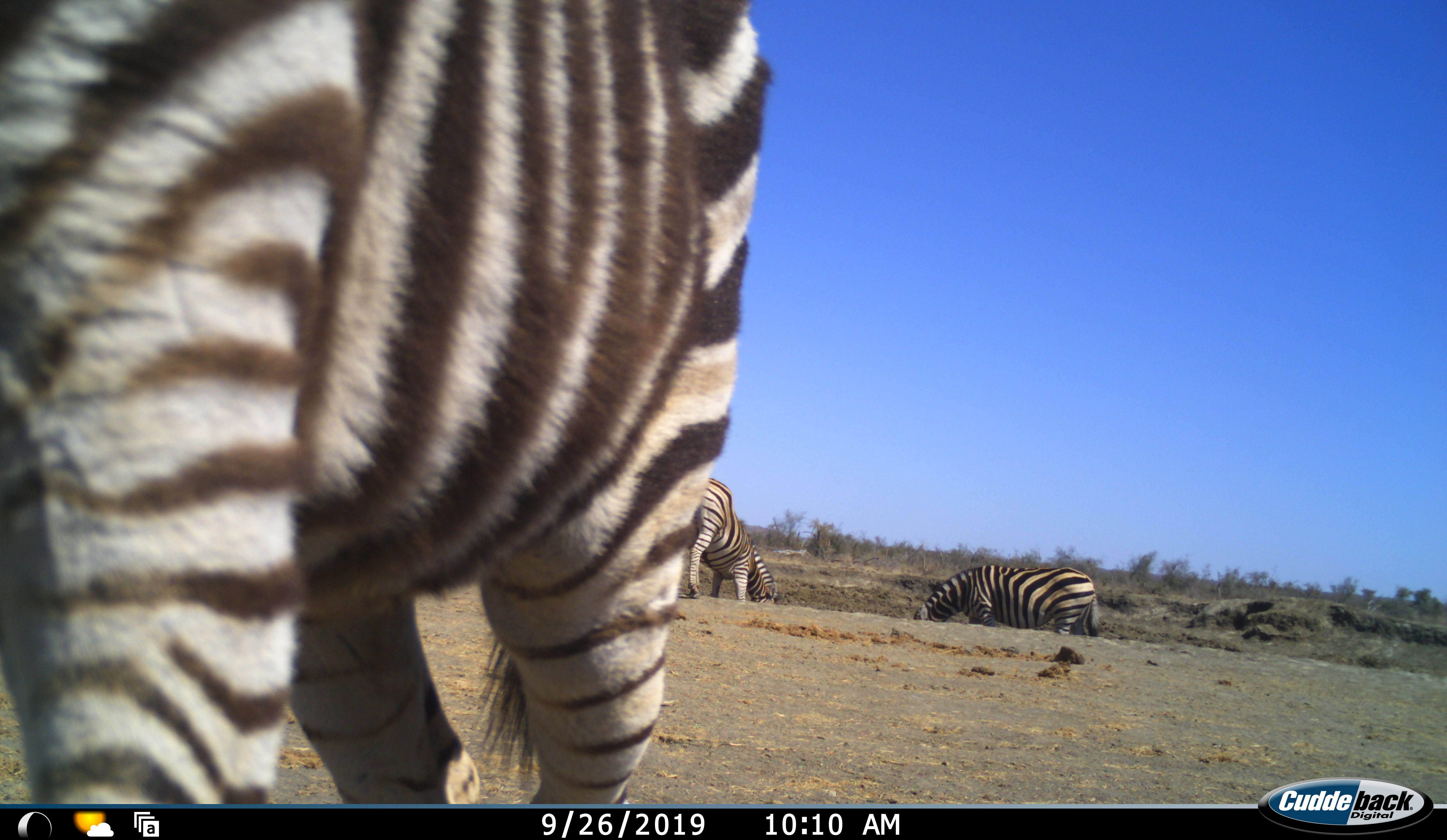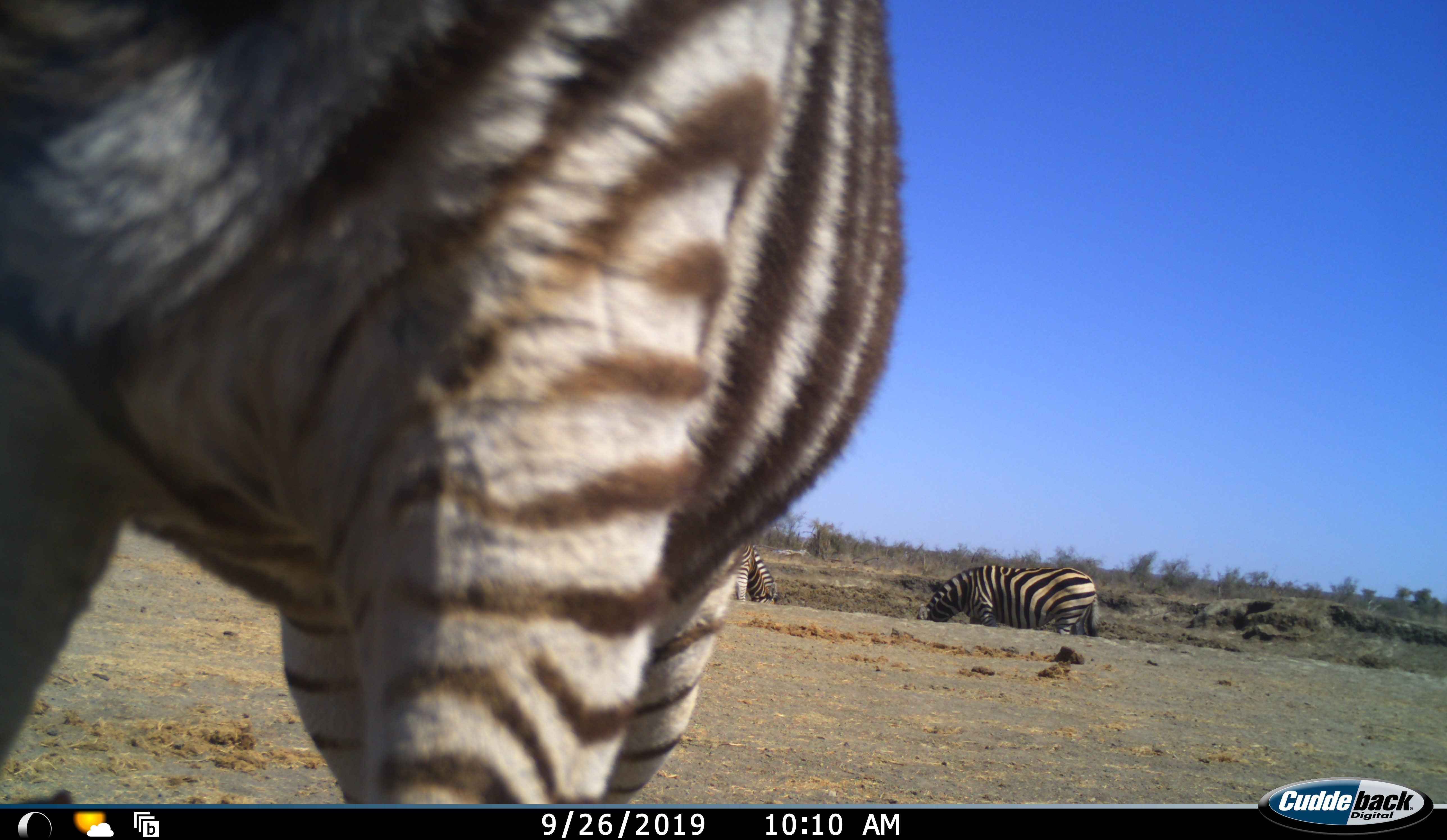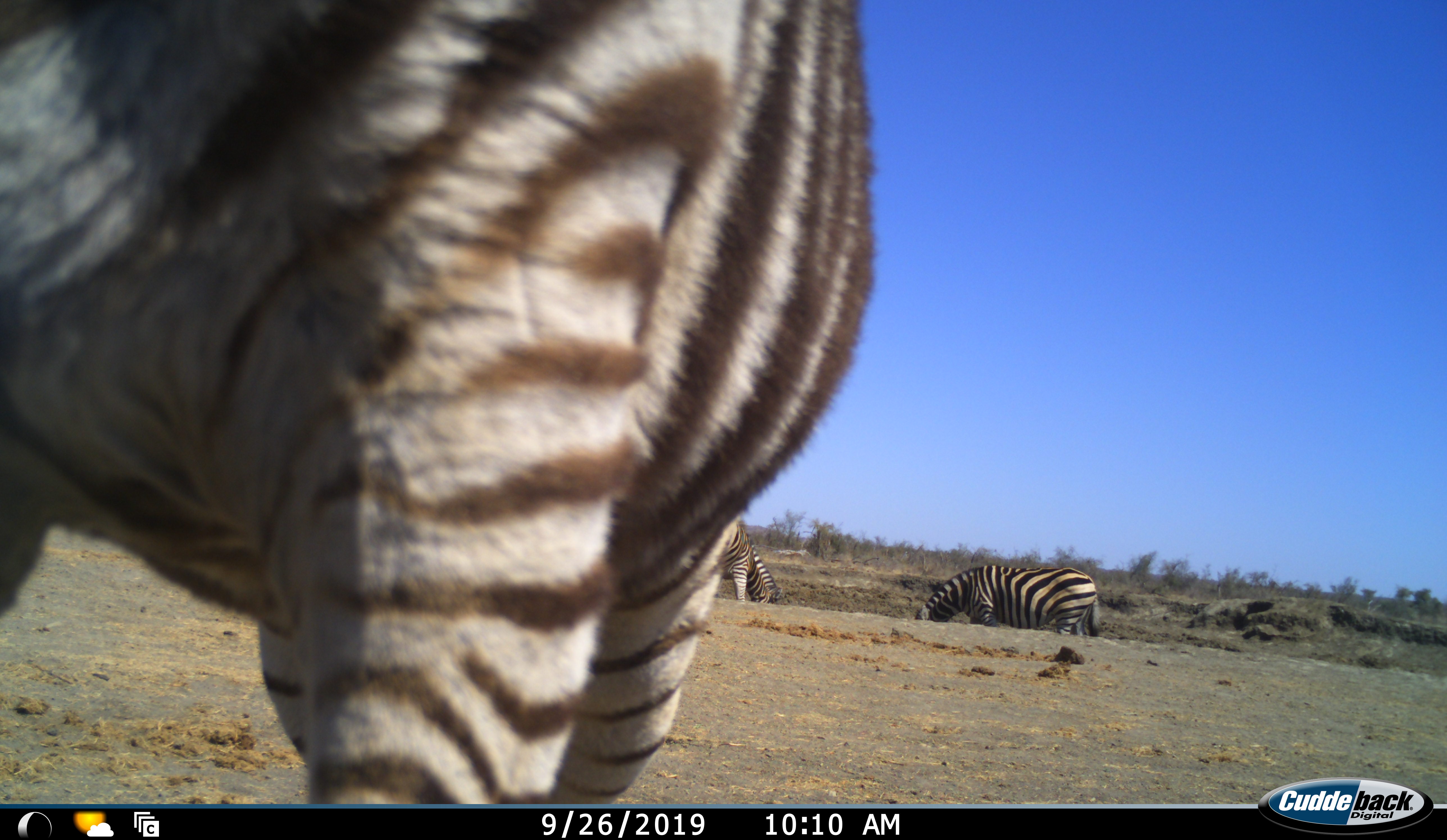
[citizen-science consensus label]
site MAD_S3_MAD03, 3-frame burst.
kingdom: Animalia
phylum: Chordata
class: Mammalia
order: Perissodactyla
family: Equidae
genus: Equus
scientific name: Equus quagga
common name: plains zebra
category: zebraplains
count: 3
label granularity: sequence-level